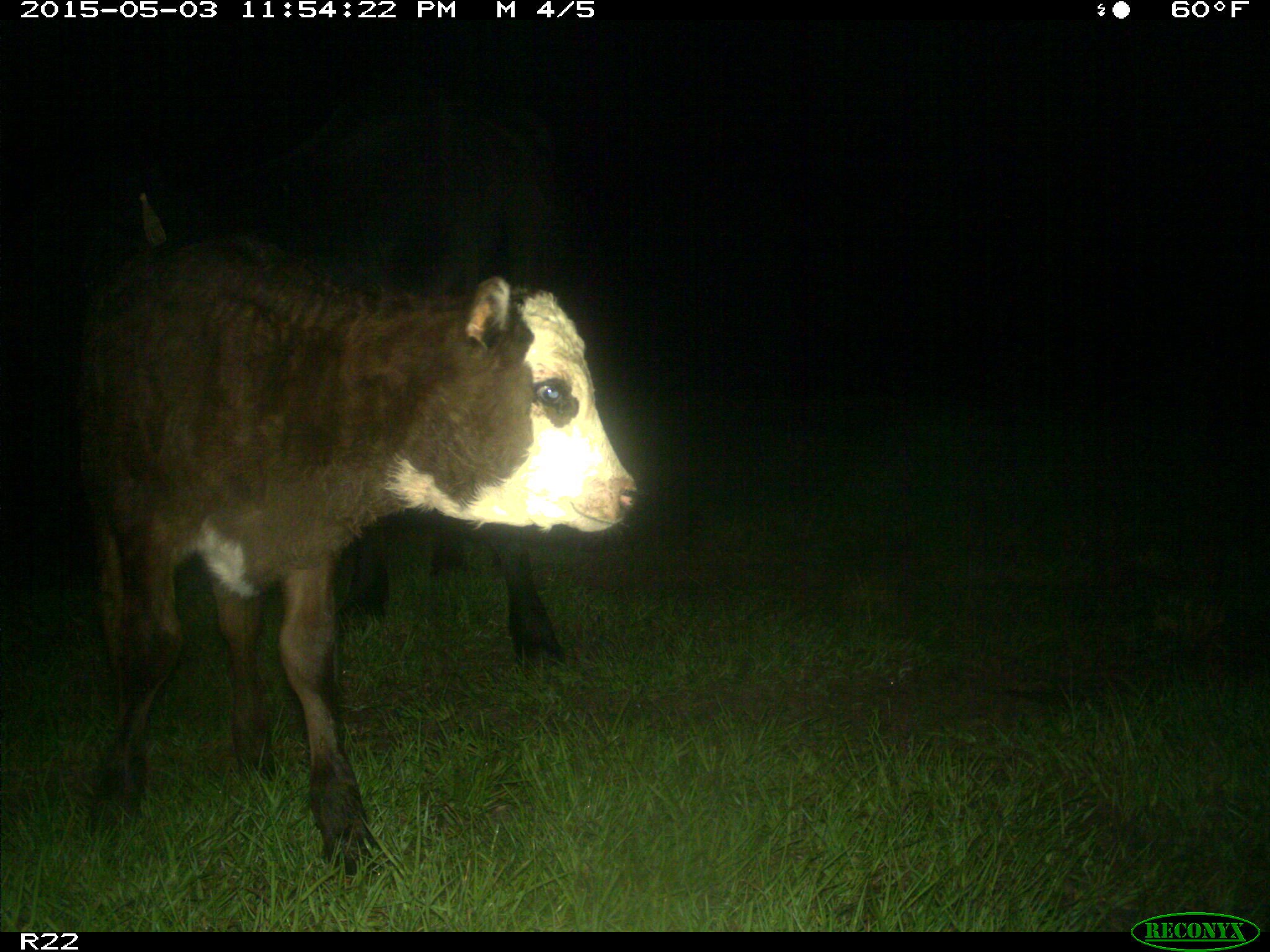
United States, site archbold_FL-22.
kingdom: Animalia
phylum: Chordata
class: Mammalia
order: Artiodactyla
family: Bovidae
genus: Bos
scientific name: Bos taurus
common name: domestic cow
Bos taurus (domestic cow).